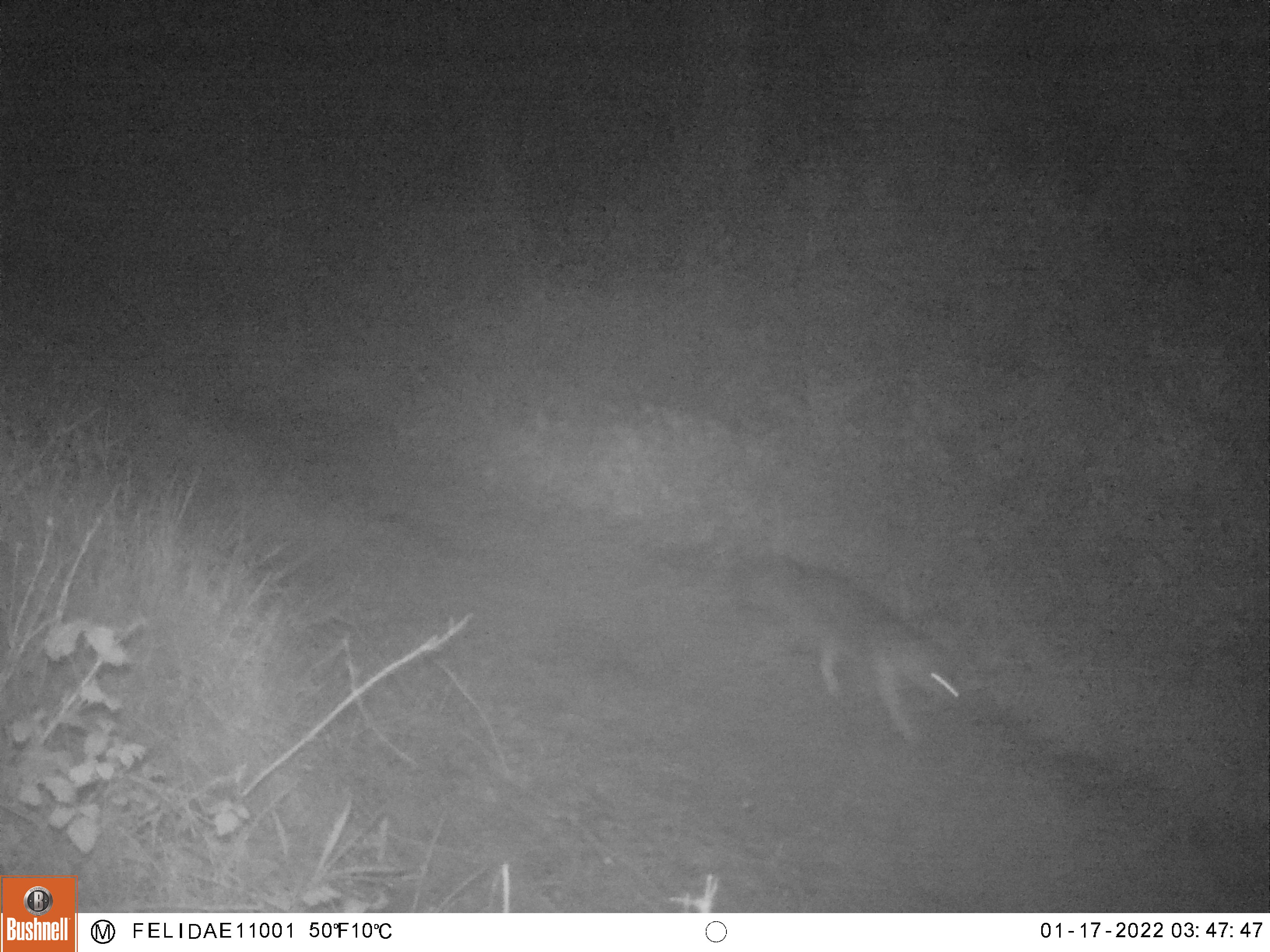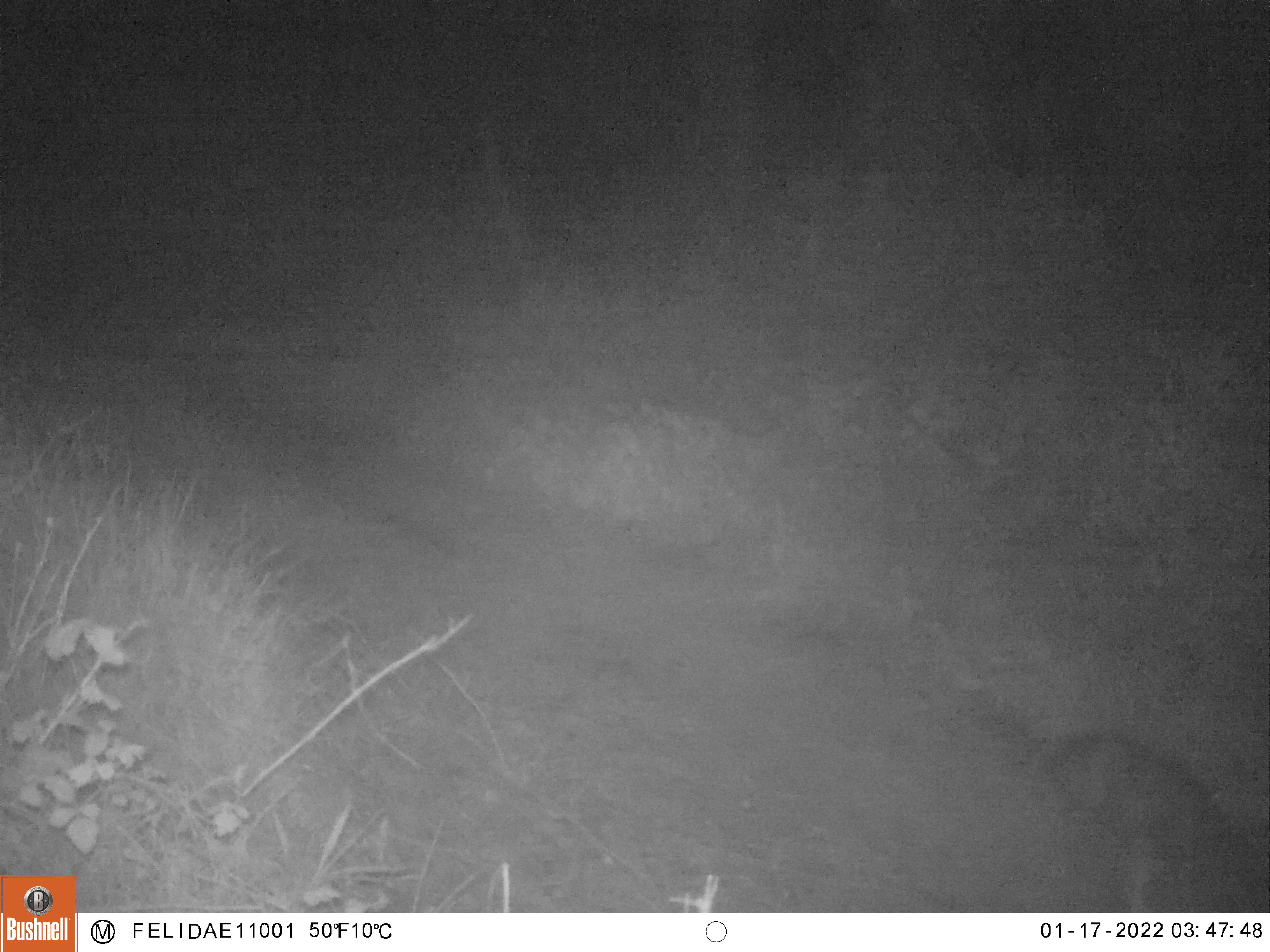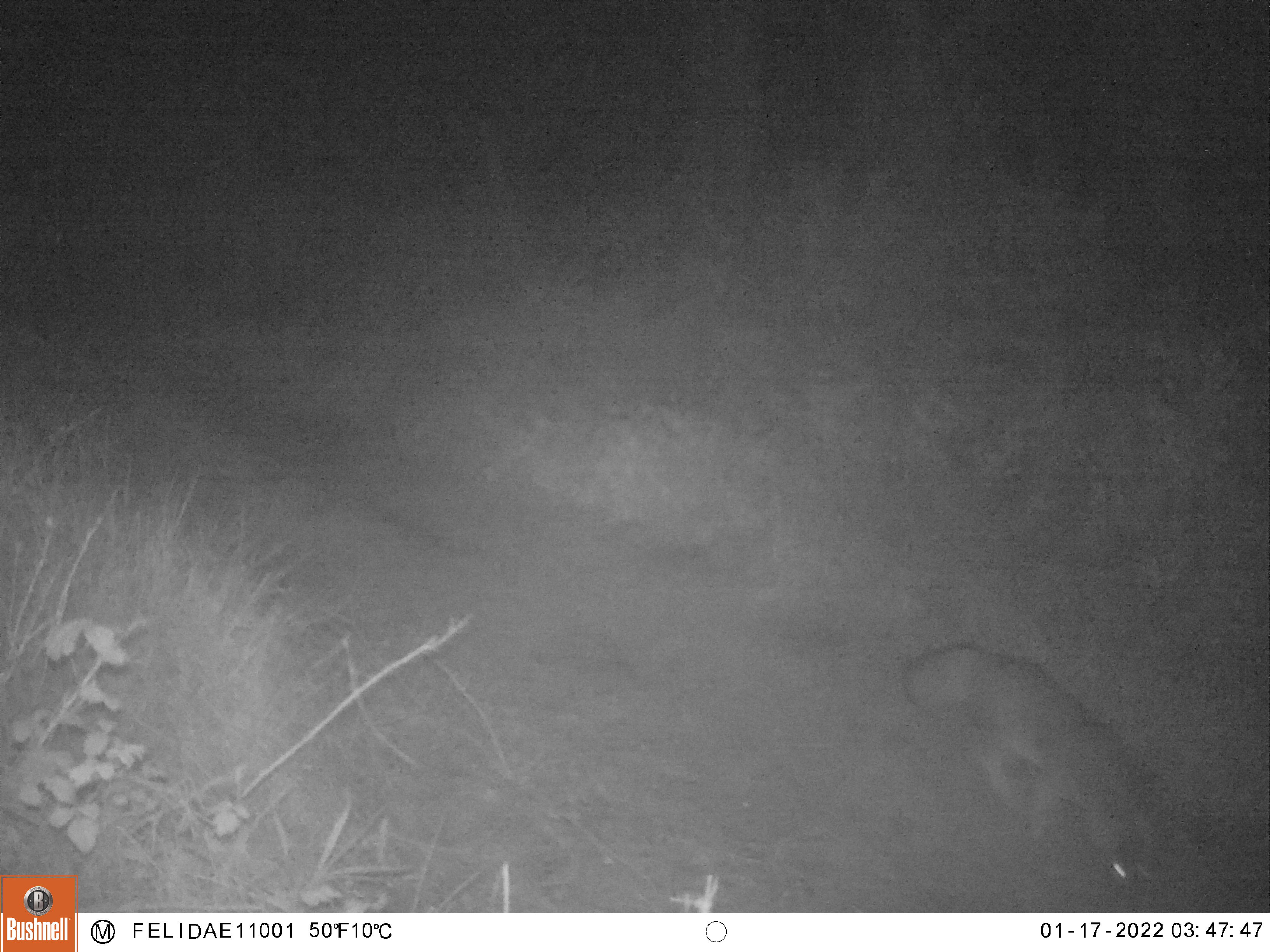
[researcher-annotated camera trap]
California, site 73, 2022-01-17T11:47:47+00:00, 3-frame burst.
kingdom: Animalia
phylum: Chordata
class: Mammalia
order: Carnivora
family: Canidae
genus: Urocyon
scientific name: Urocyon cinereoargenteus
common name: gray fox